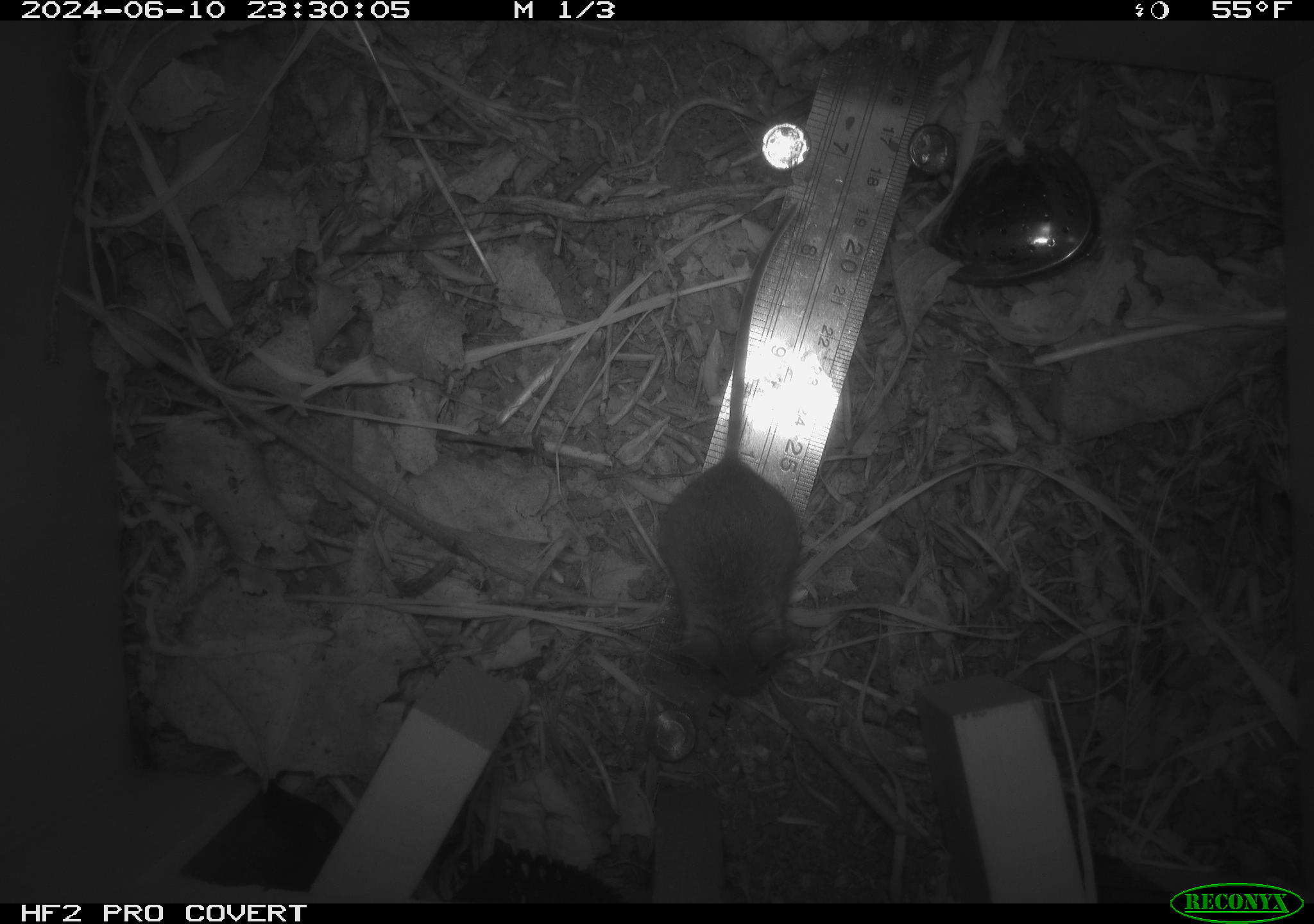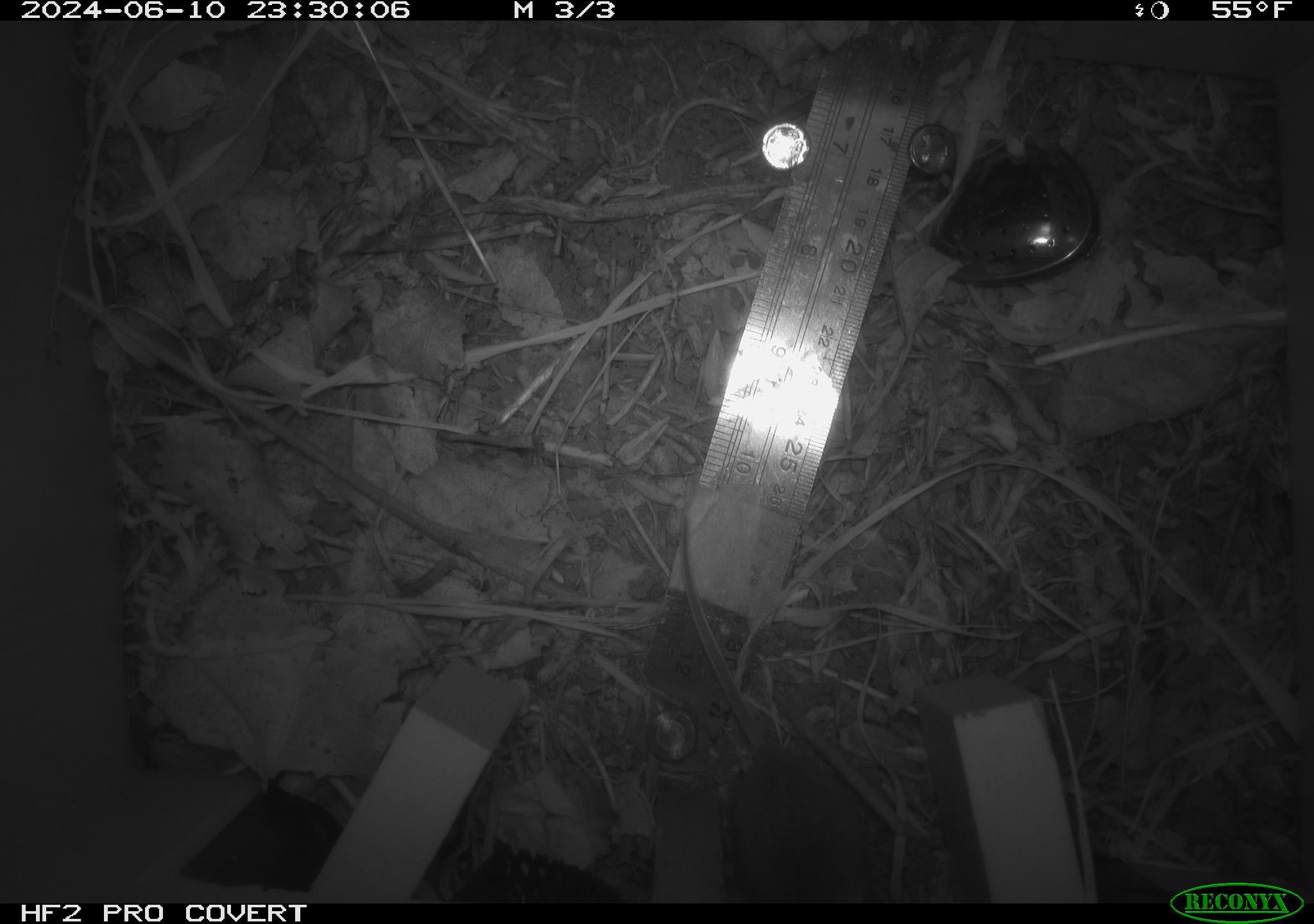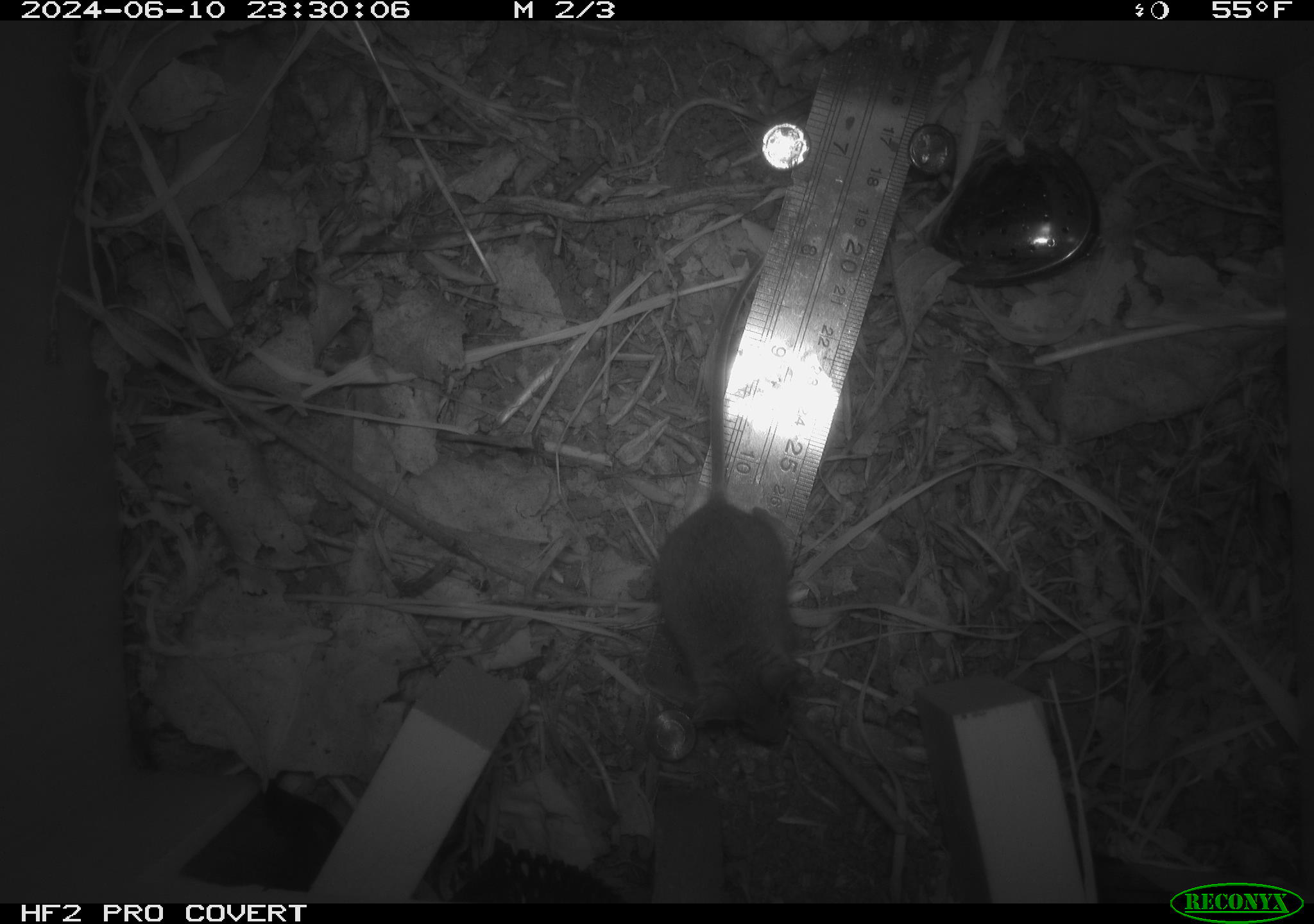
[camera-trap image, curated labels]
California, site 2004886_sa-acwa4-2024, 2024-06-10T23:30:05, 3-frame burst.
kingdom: Animalia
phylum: Chordata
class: Mammalia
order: Rodentia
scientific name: Rodentia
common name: mouse species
Mouse species (Rodentia).